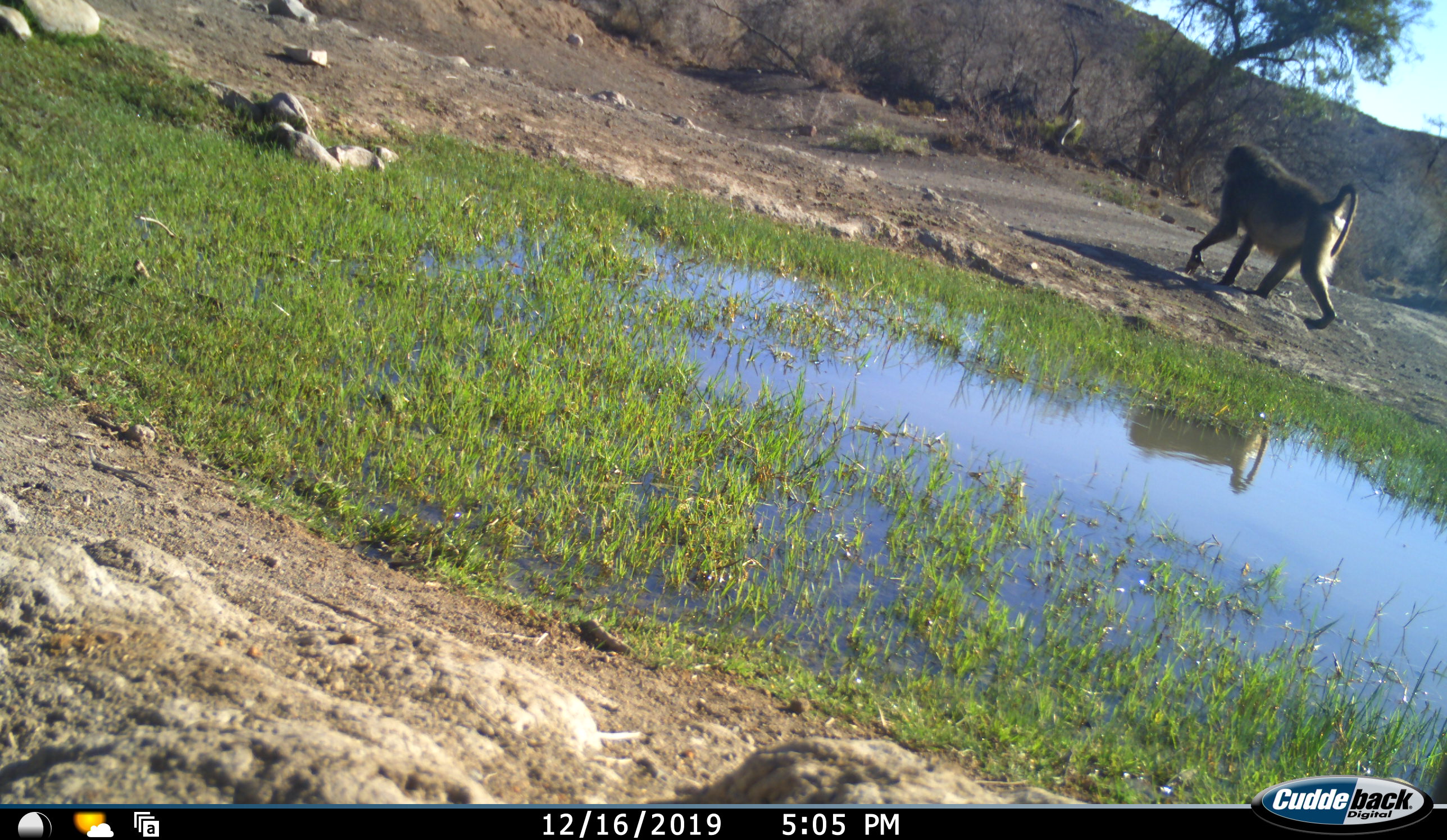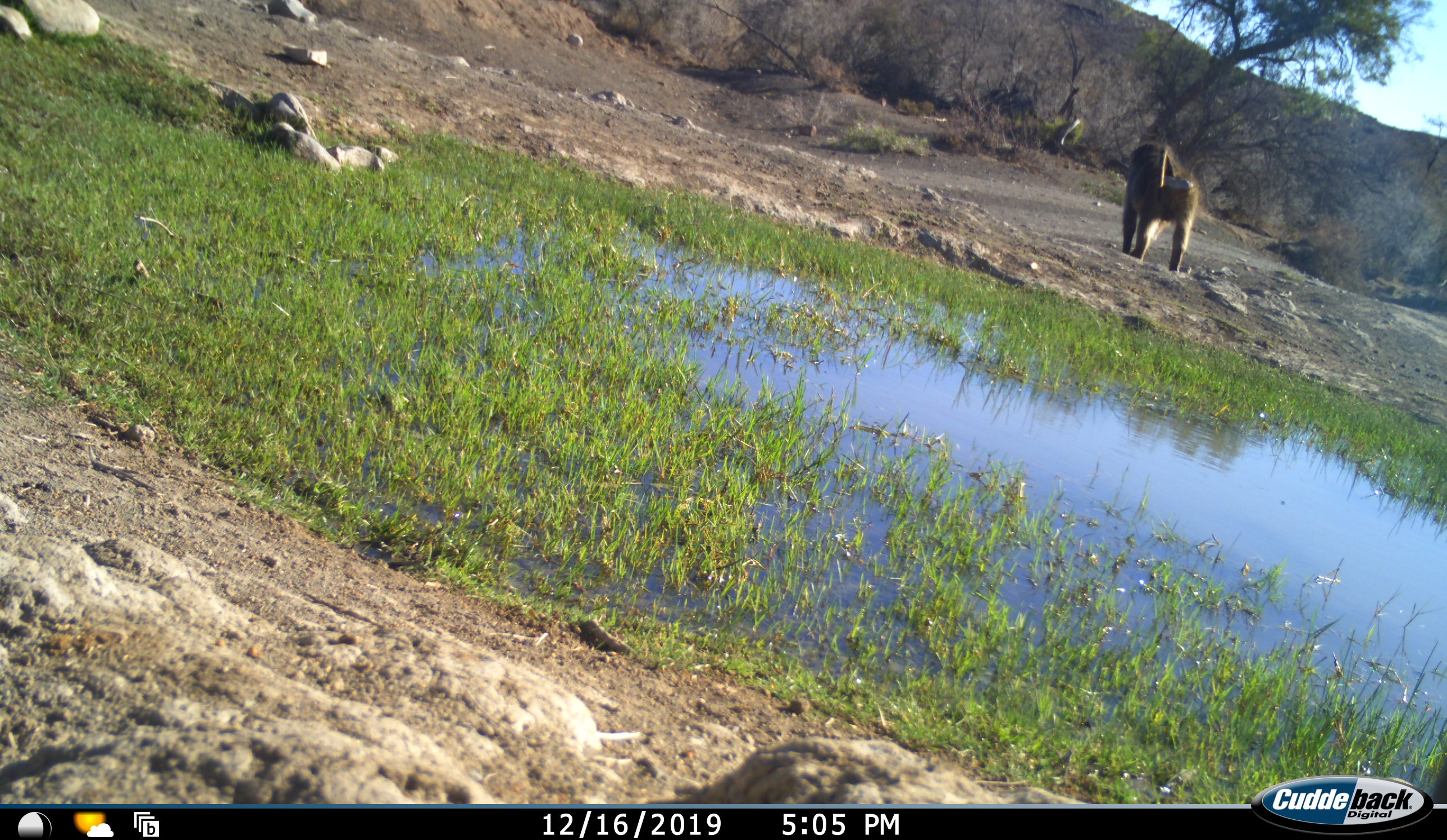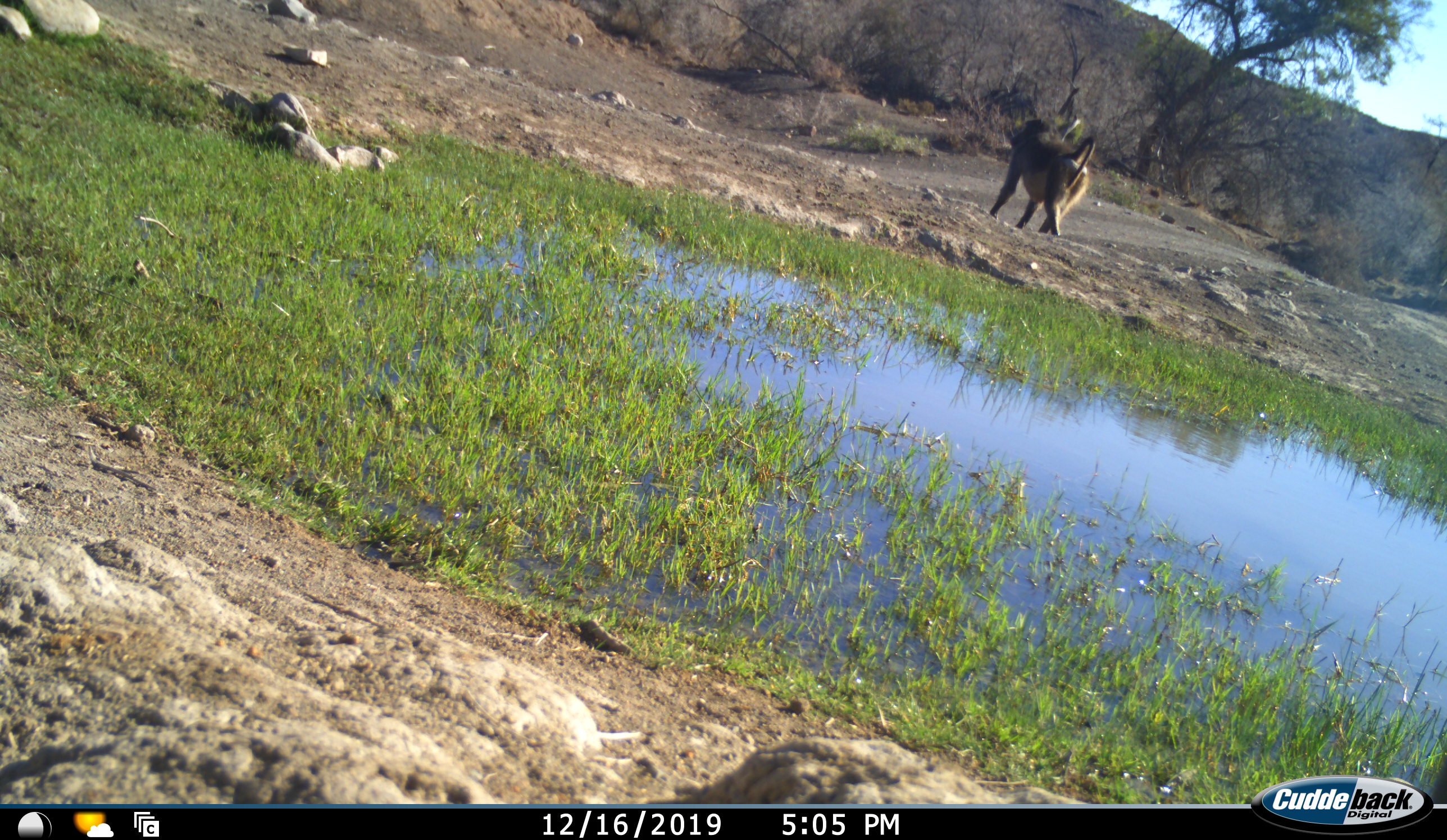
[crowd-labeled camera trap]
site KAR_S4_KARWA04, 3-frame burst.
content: unidentified animal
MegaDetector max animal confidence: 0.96